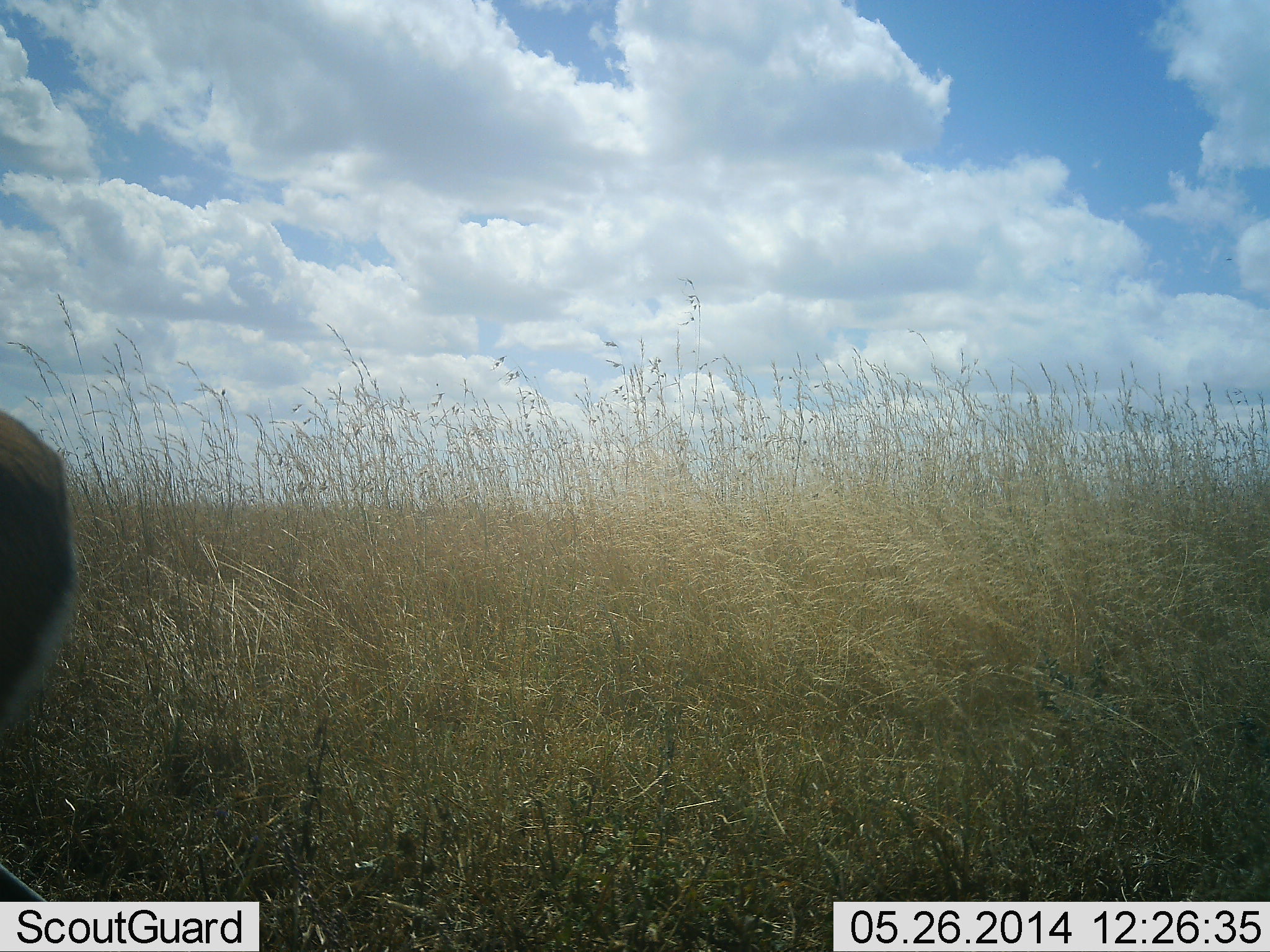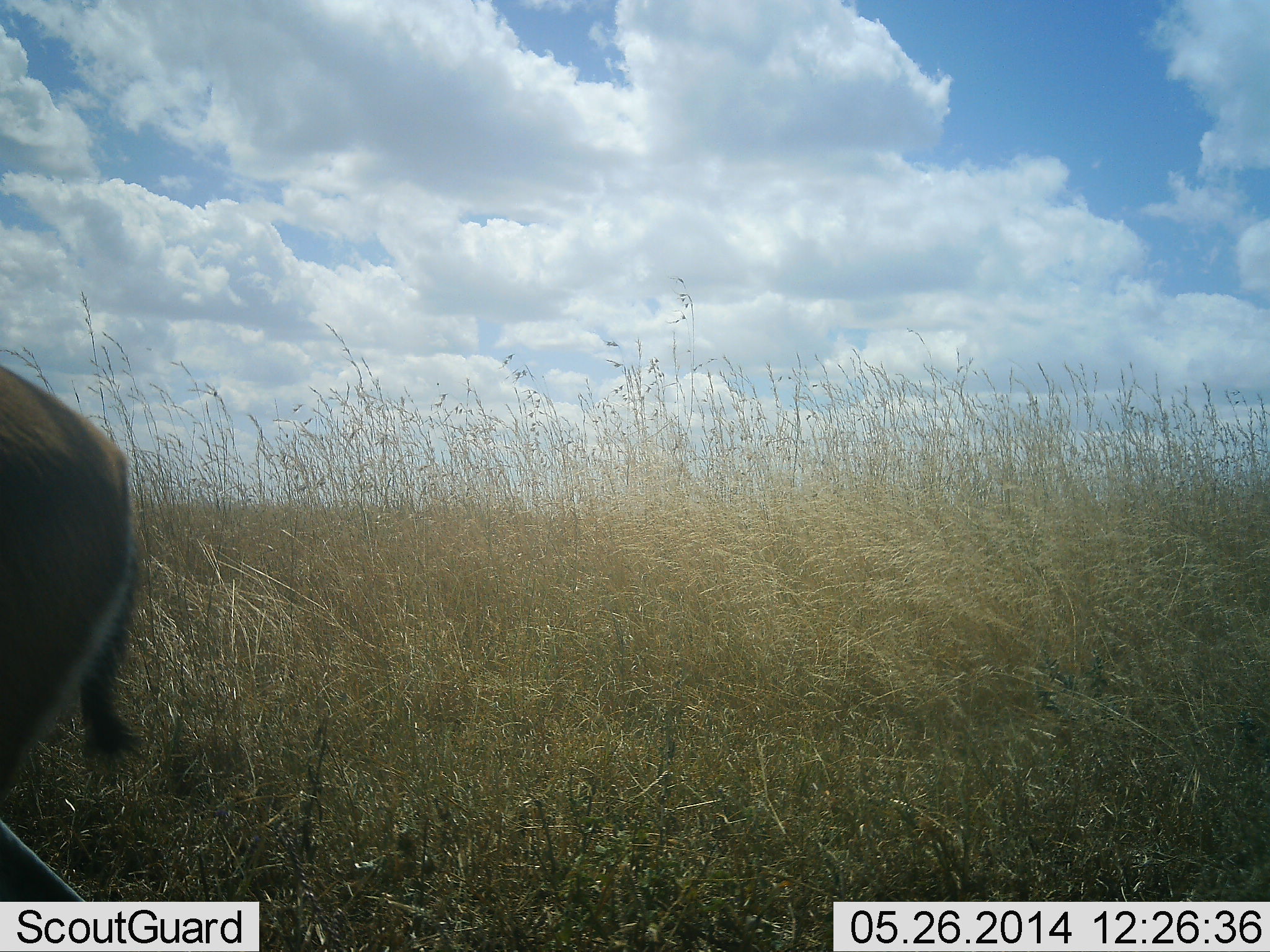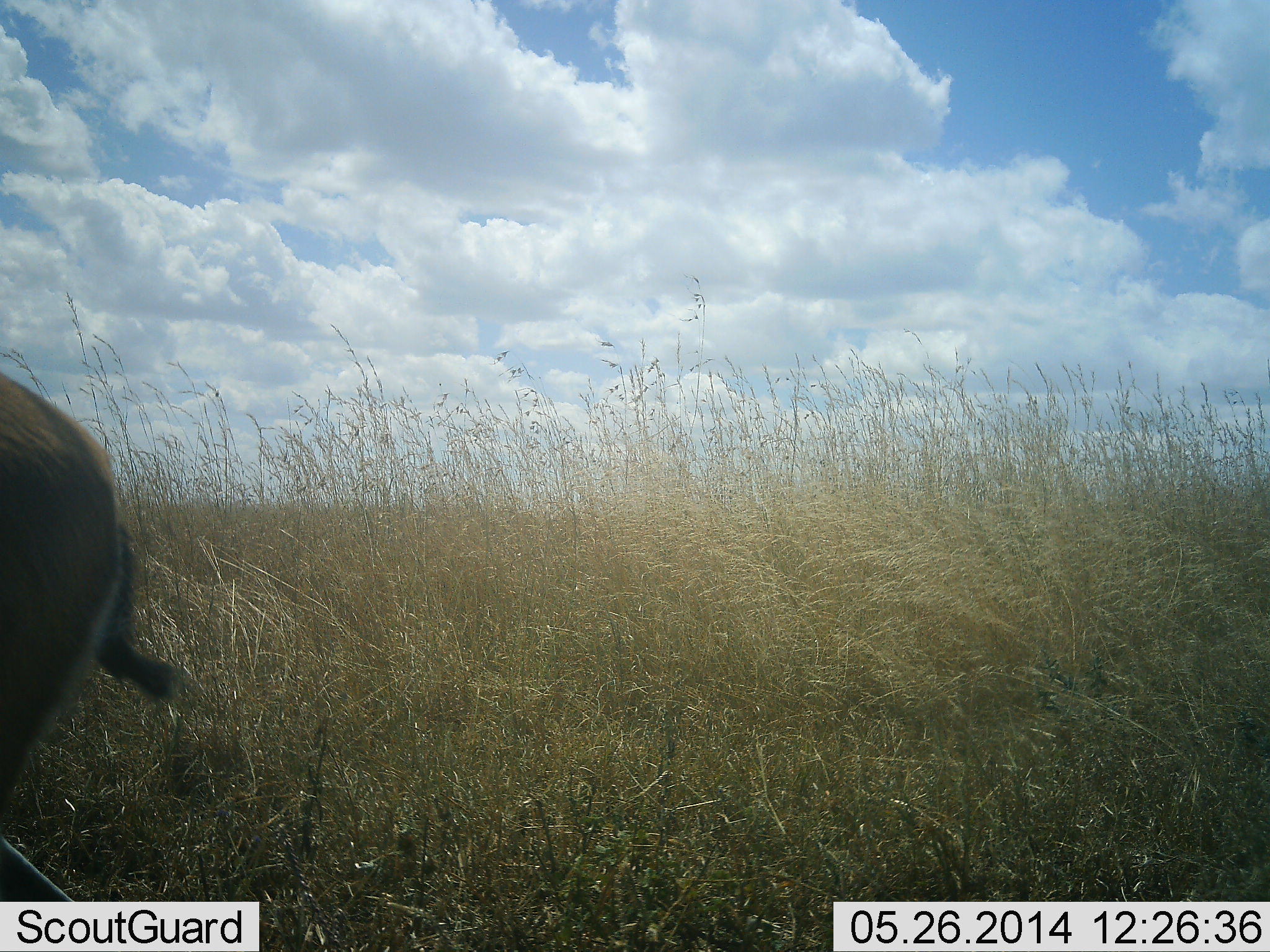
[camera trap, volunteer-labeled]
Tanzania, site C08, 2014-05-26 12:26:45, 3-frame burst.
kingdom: Animalia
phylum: Chordata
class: Mammalia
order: Artiodactyla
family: Bovidae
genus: Eudorcas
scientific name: Eudorcas thomsonii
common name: thomson's gazelle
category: gazellethomsons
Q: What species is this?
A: Gazellethomsons (thomson's gazelle) (Eudorcas thomsonii).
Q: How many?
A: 1.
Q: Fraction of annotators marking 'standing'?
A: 40%.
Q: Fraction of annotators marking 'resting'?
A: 0%.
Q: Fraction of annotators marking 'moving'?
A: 60%.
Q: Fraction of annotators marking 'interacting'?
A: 0%.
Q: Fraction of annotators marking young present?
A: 0%.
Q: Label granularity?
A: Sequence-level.